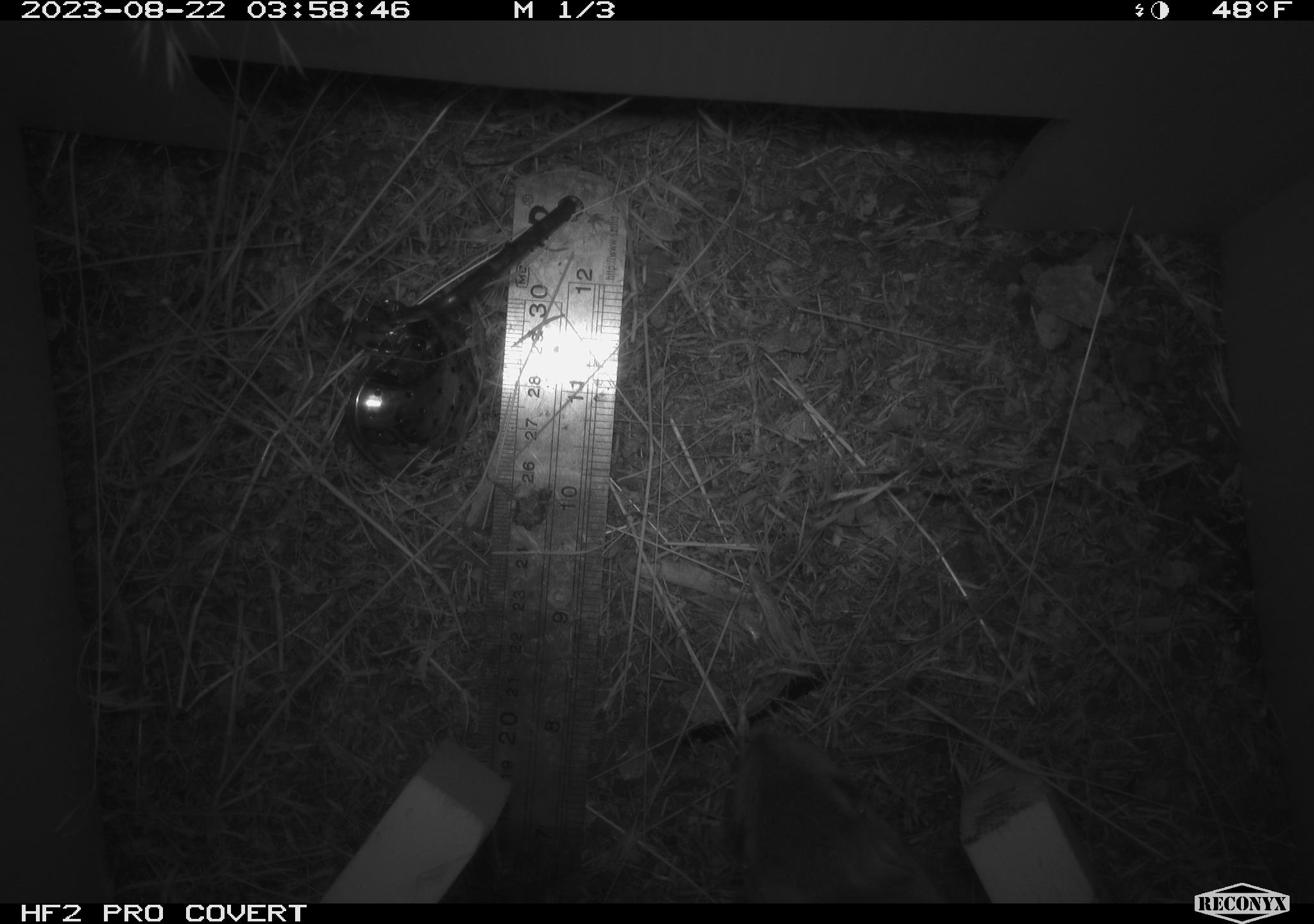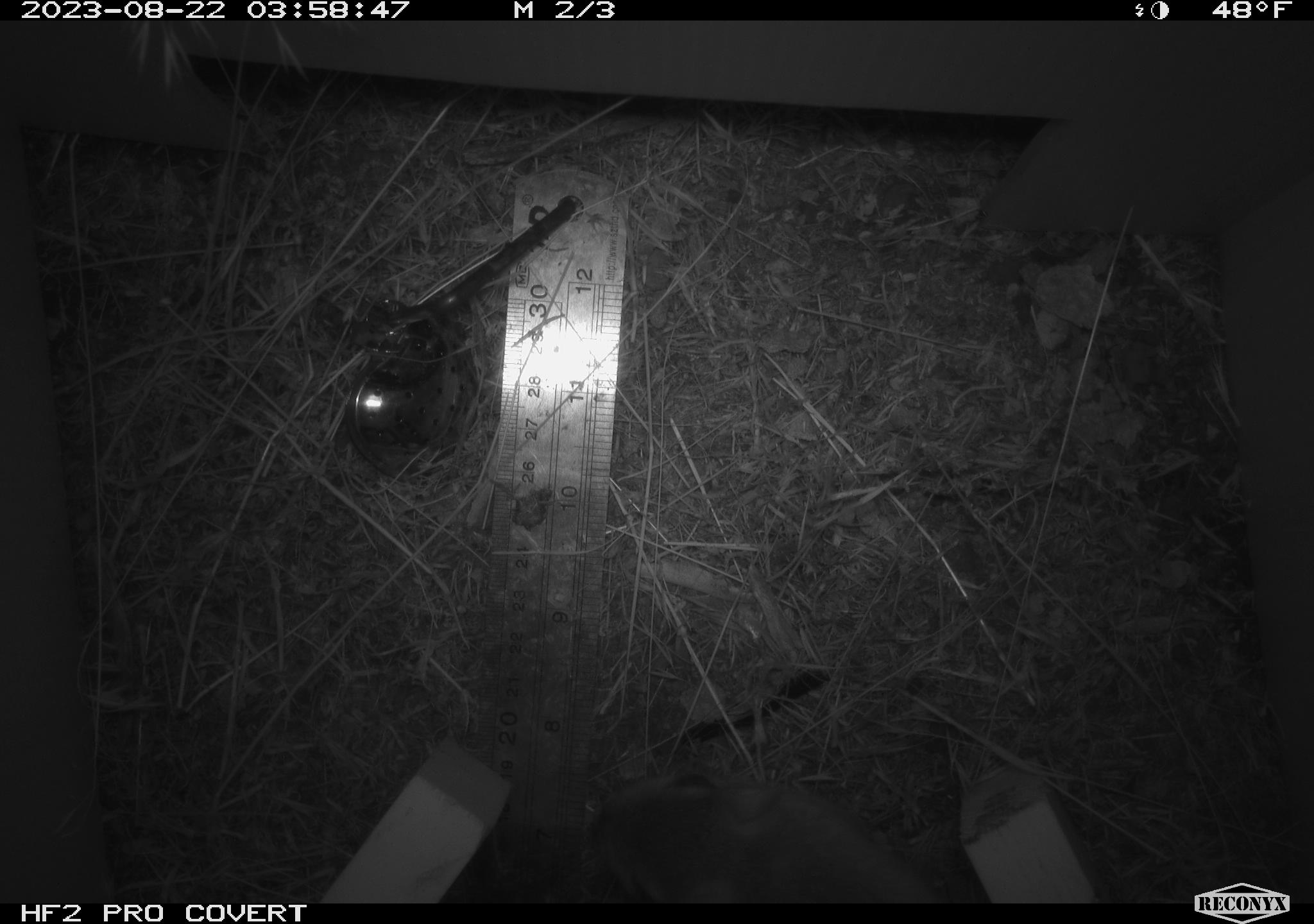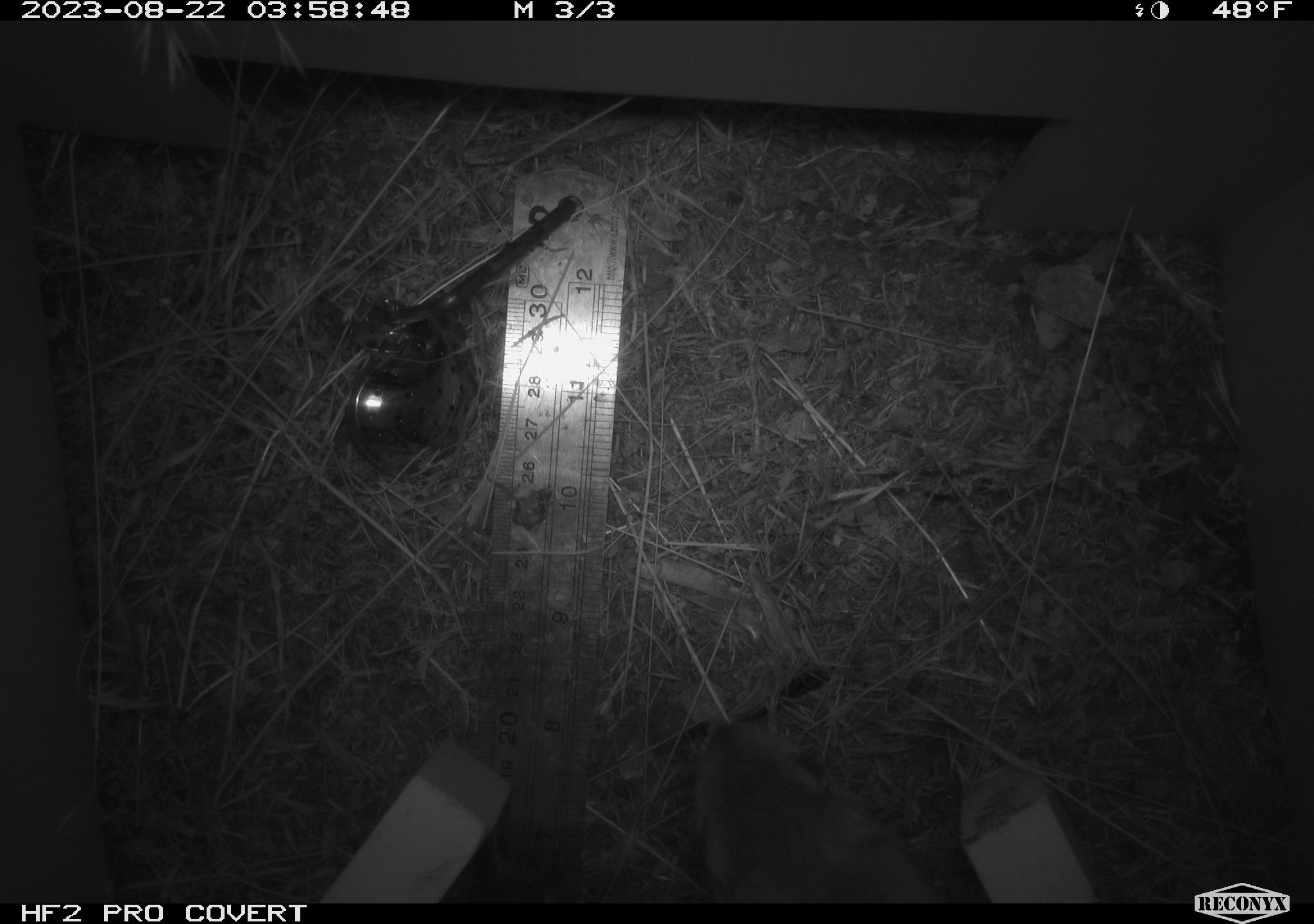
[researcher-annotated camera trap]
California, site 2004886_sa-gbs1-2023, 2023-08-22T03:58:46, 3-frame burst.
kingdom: Animalia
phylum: Chordata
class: Mammalia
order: Rodentia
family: Heteromyidae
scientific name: Heteromyidae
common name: kangaroo rats and pocket mice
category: heteromyidae family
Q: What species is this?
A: Heteromyidae family (kangaroo rats and pocket mice) (Heteromyidae).